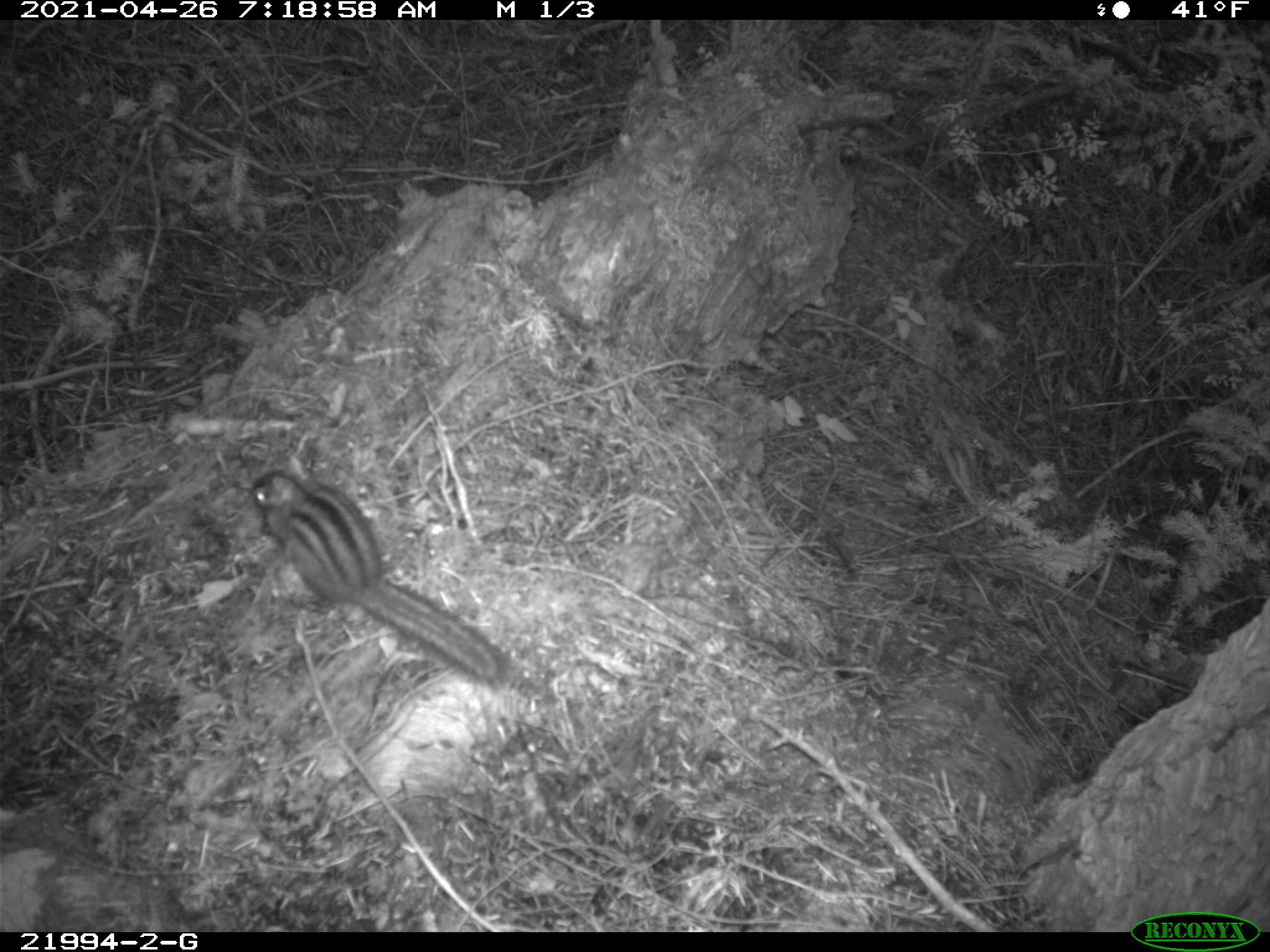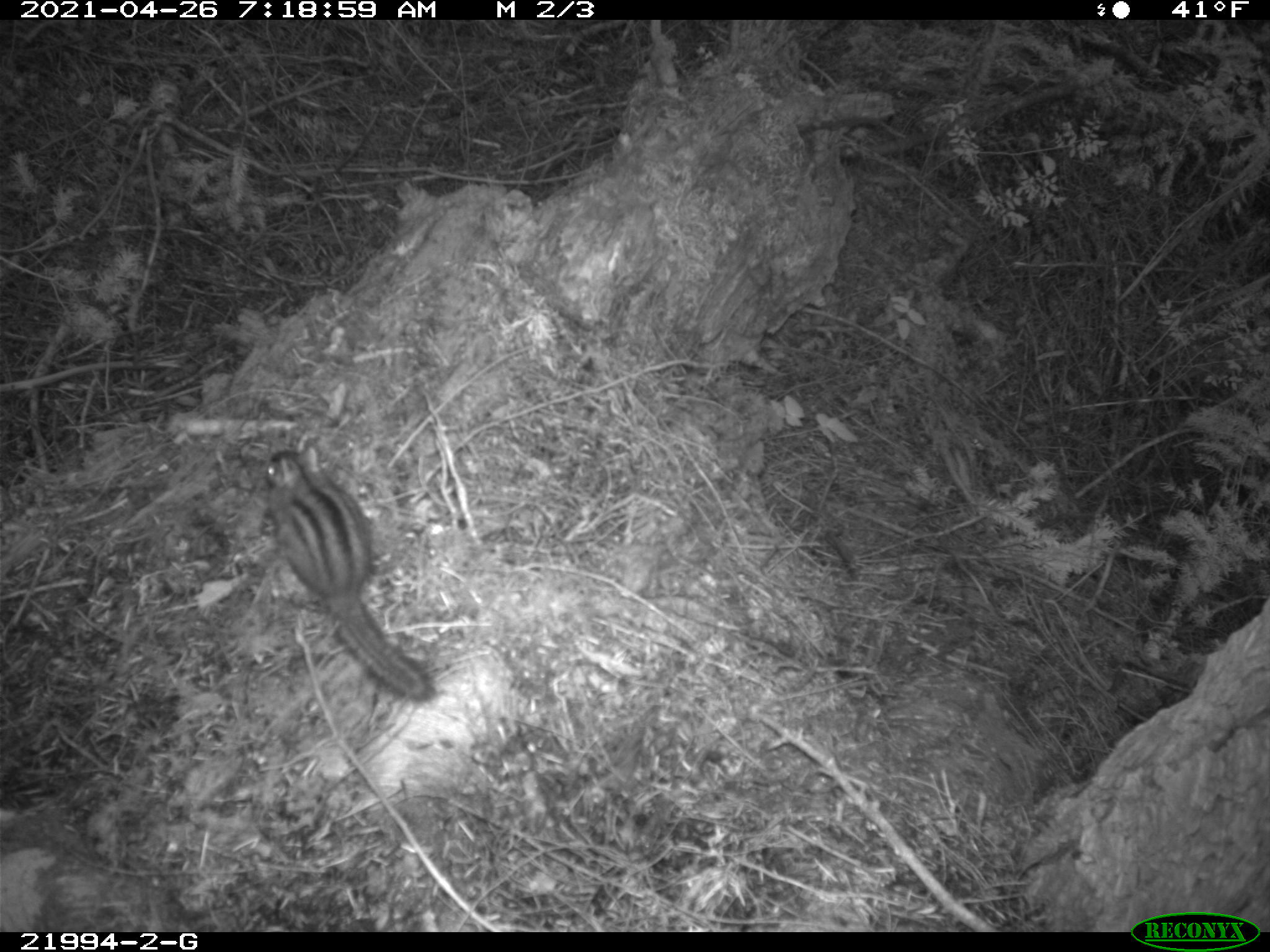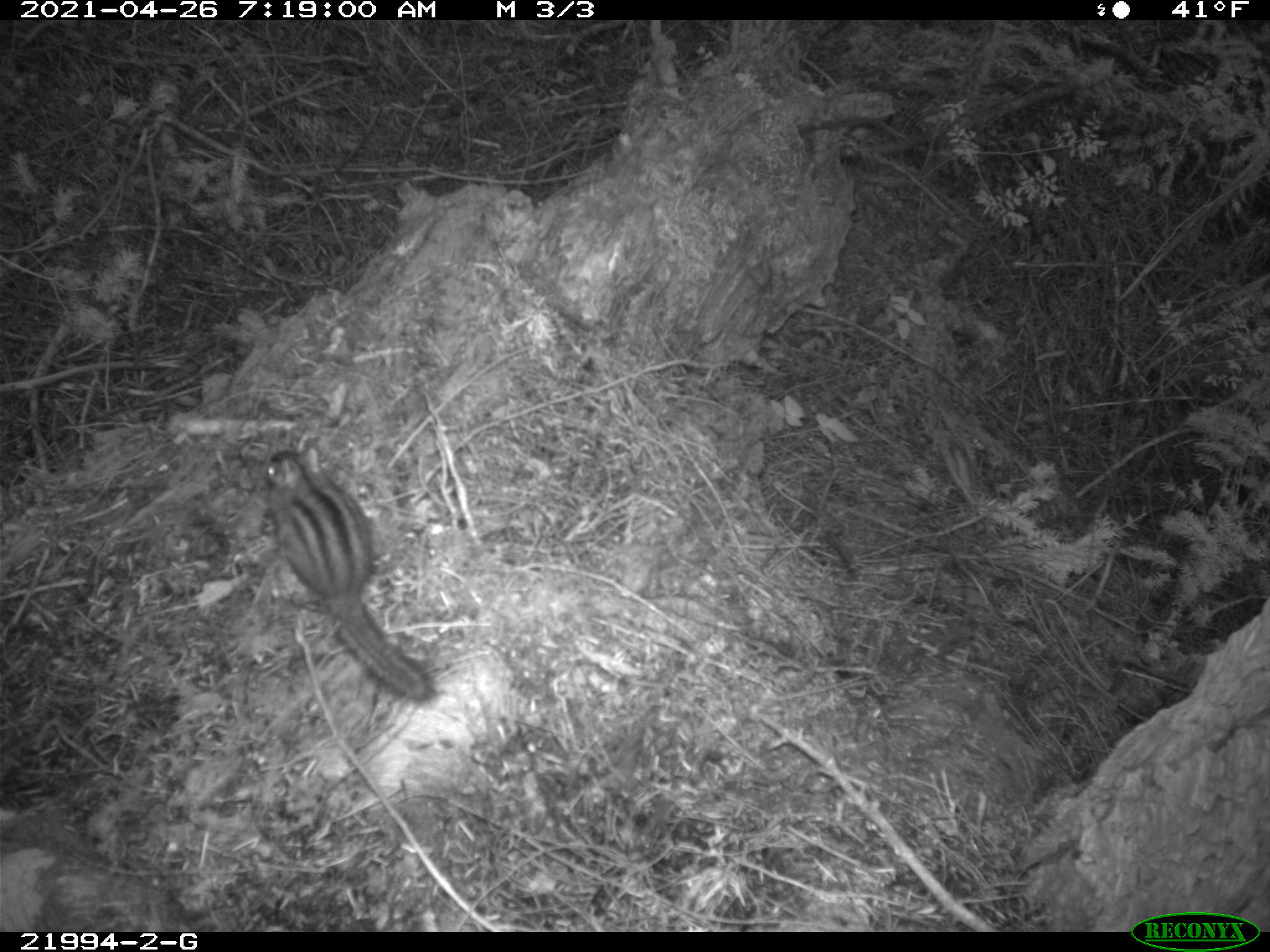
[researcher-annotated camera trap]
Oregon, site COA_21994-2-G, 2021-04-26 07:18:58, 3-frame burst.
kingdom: Animalia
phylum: Chordata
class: Mammalia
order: Rodentia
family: Sciuridae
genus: Neotamias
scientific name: Neotamias townsendii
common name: townsend's chipmunk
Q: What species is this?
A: Townsend's chipmunk (Neotamias townsendii).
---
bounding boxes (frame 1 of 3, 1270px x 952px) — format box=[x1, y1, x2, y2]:
townsend's chipmunk: box=[246, 463, 509, 686]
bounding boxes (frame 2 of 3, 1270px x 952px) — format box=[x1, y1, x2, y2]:
townsend's chipmunk: box=[261, 441, 444, 701]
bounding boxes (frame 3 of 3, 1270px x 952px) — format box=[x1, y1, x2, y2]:
townsend's chipmunk: box=[261, 440, 438, 711]